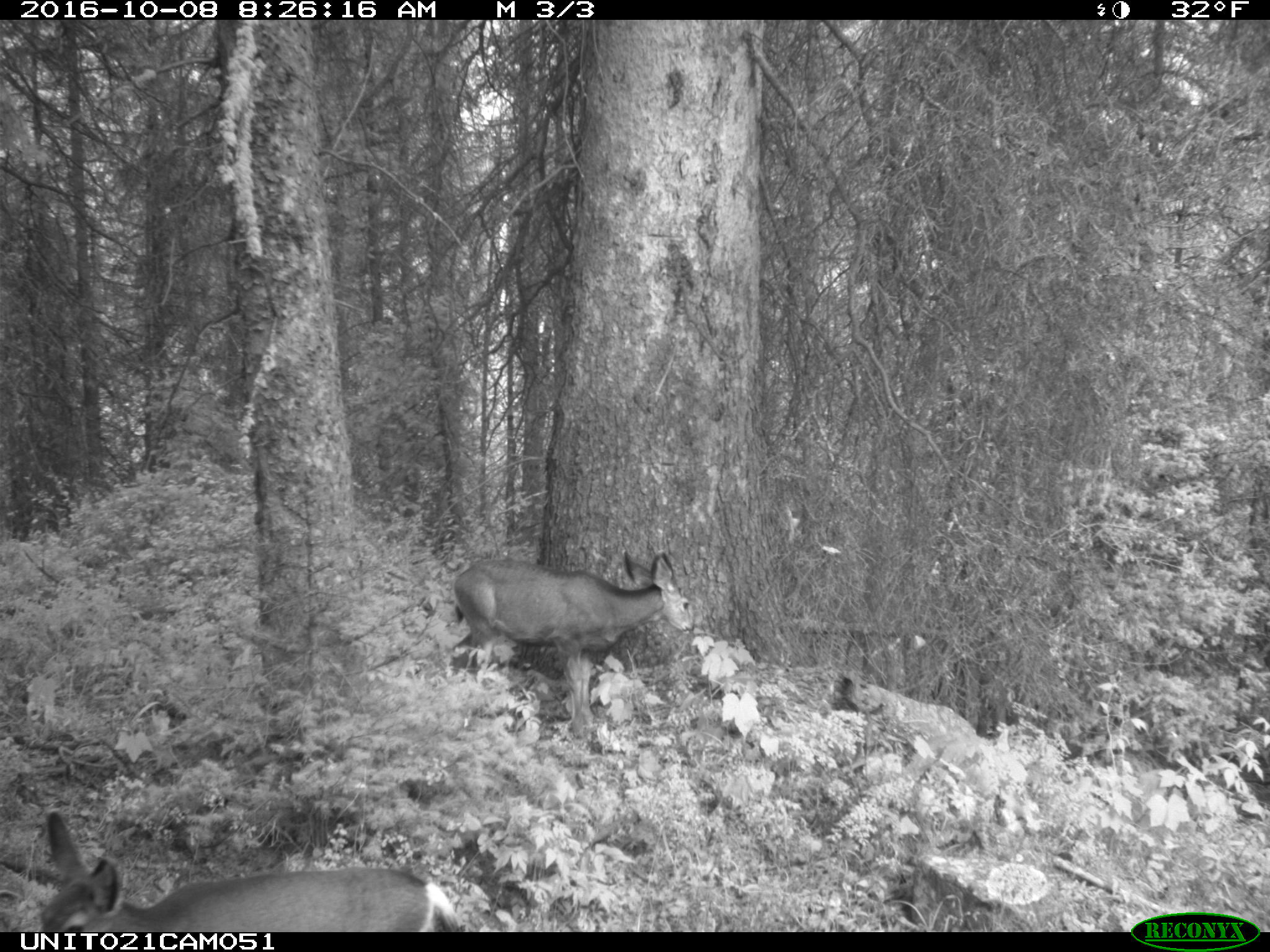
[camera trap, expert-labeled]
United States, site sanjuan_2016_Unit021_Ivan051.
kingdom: Animalia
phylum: Chordata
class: Mammalia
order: Artiodactyla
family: Cervidae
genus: Odocoileus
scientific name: Odocoileus hemionus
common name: mule deer